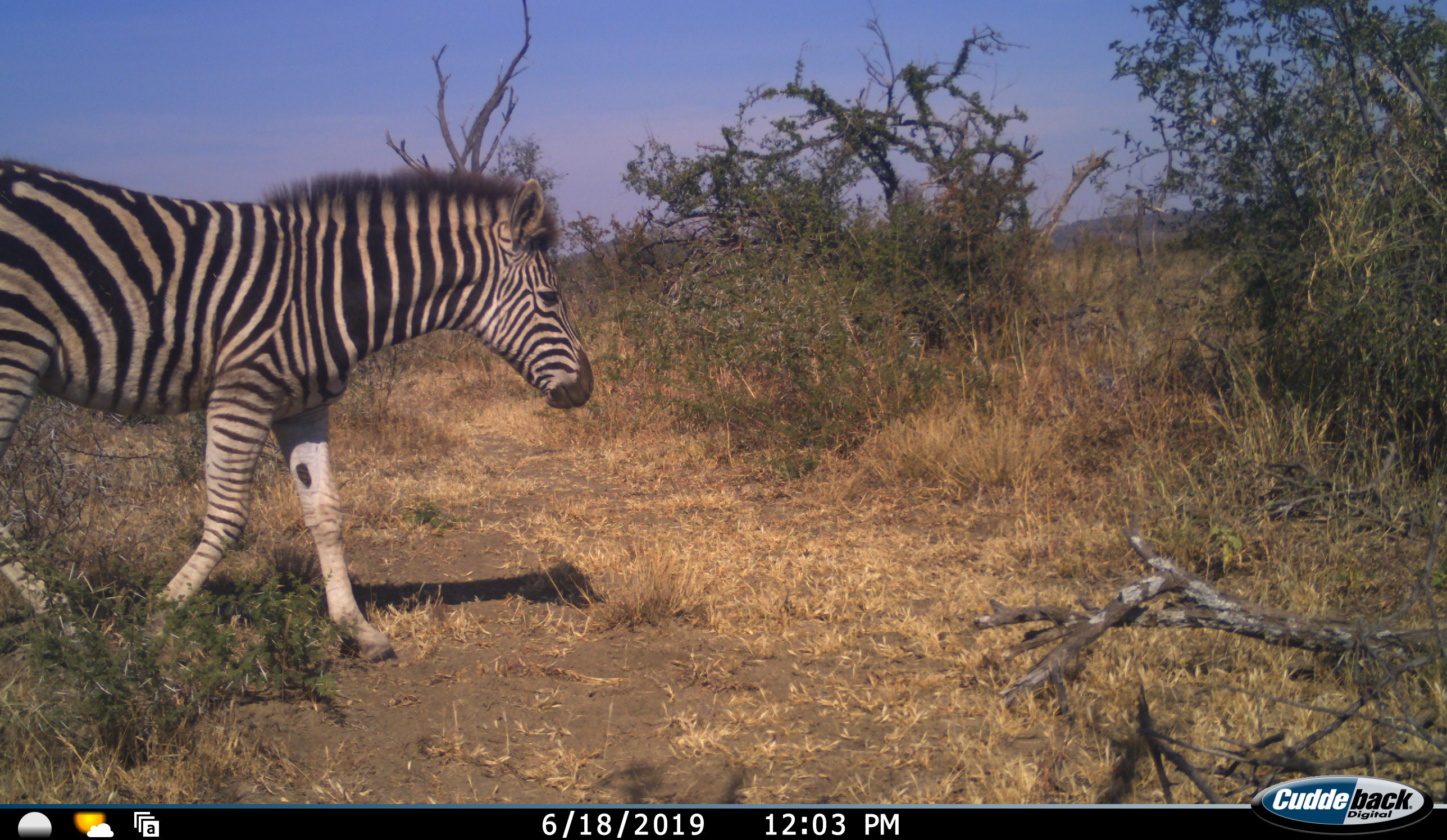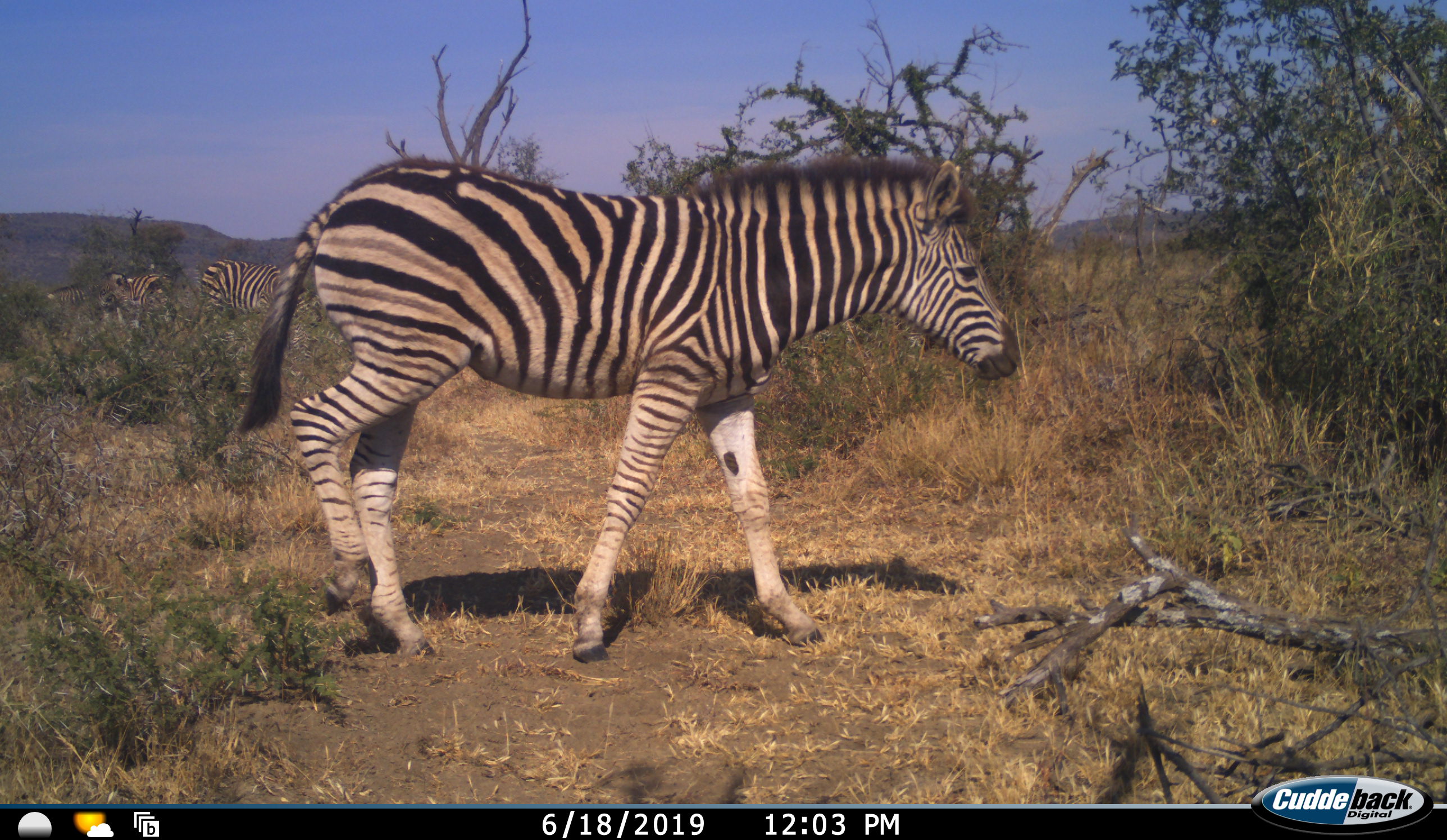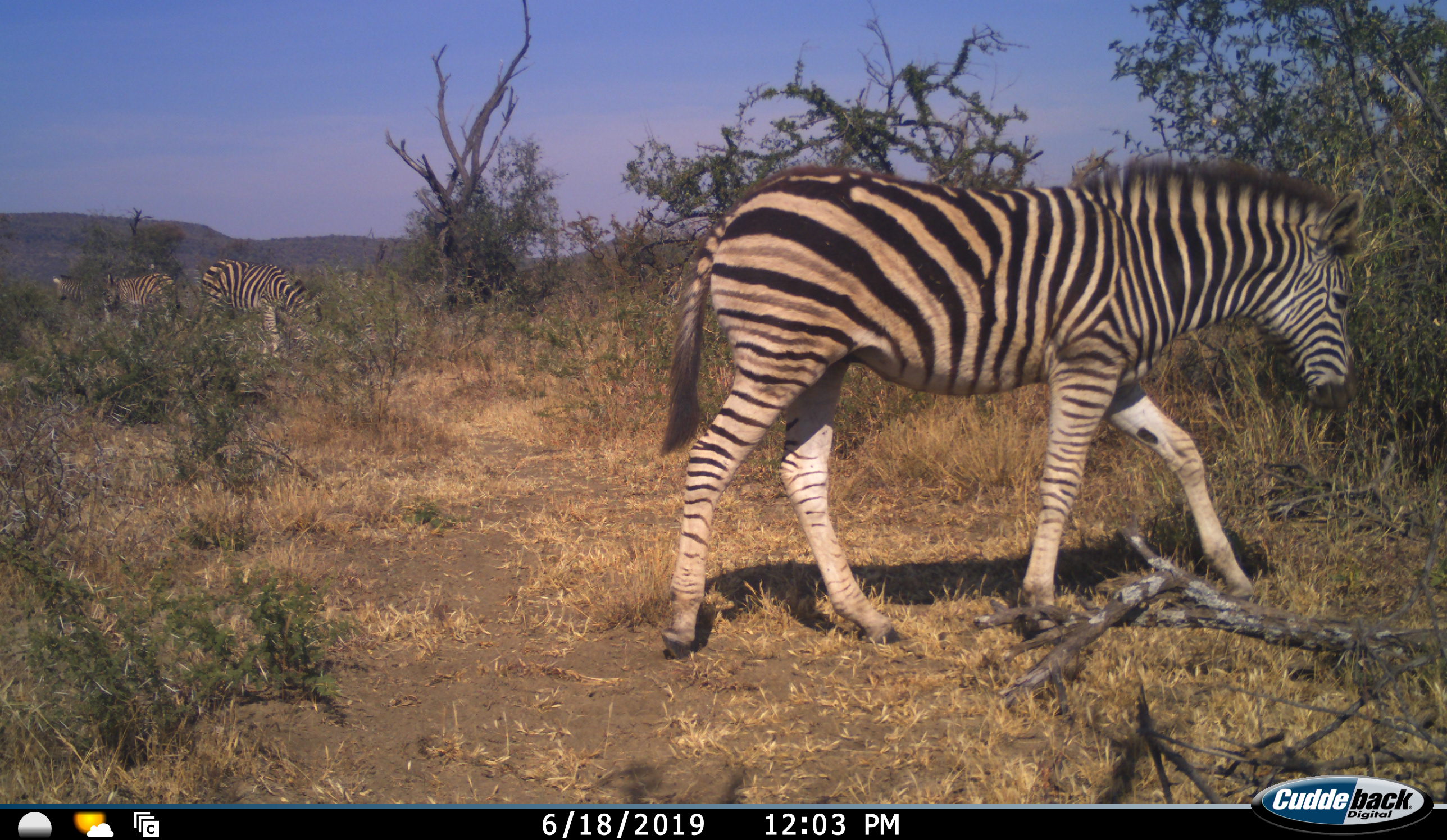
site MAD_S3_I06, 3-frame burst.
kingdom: Animalia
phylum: Chordata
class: Mammalia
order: Perissodactyla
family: Equidae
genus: Equus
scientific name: Equus quagga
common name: plains zebra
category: zebraplains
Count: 4.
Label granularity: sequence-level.